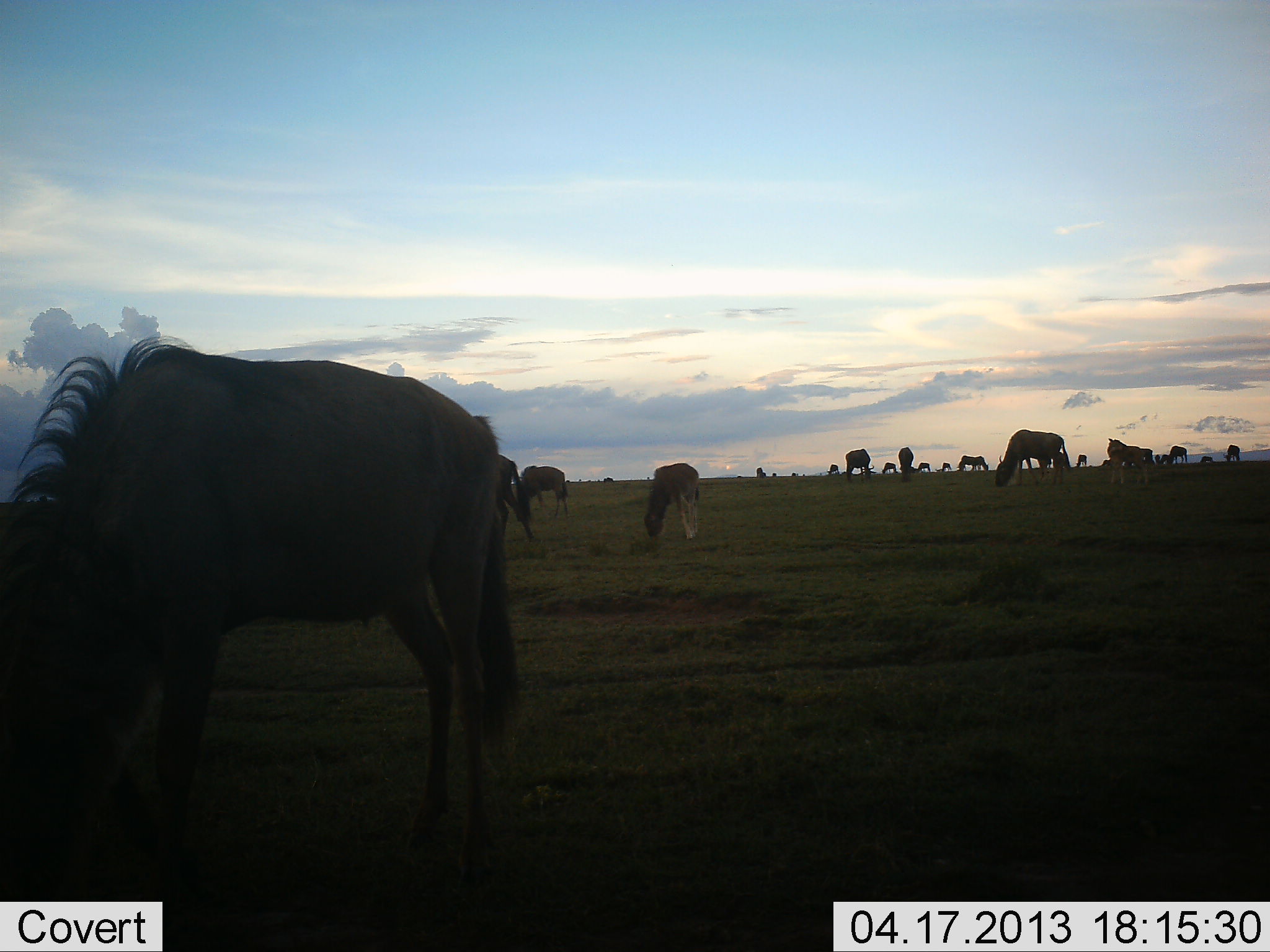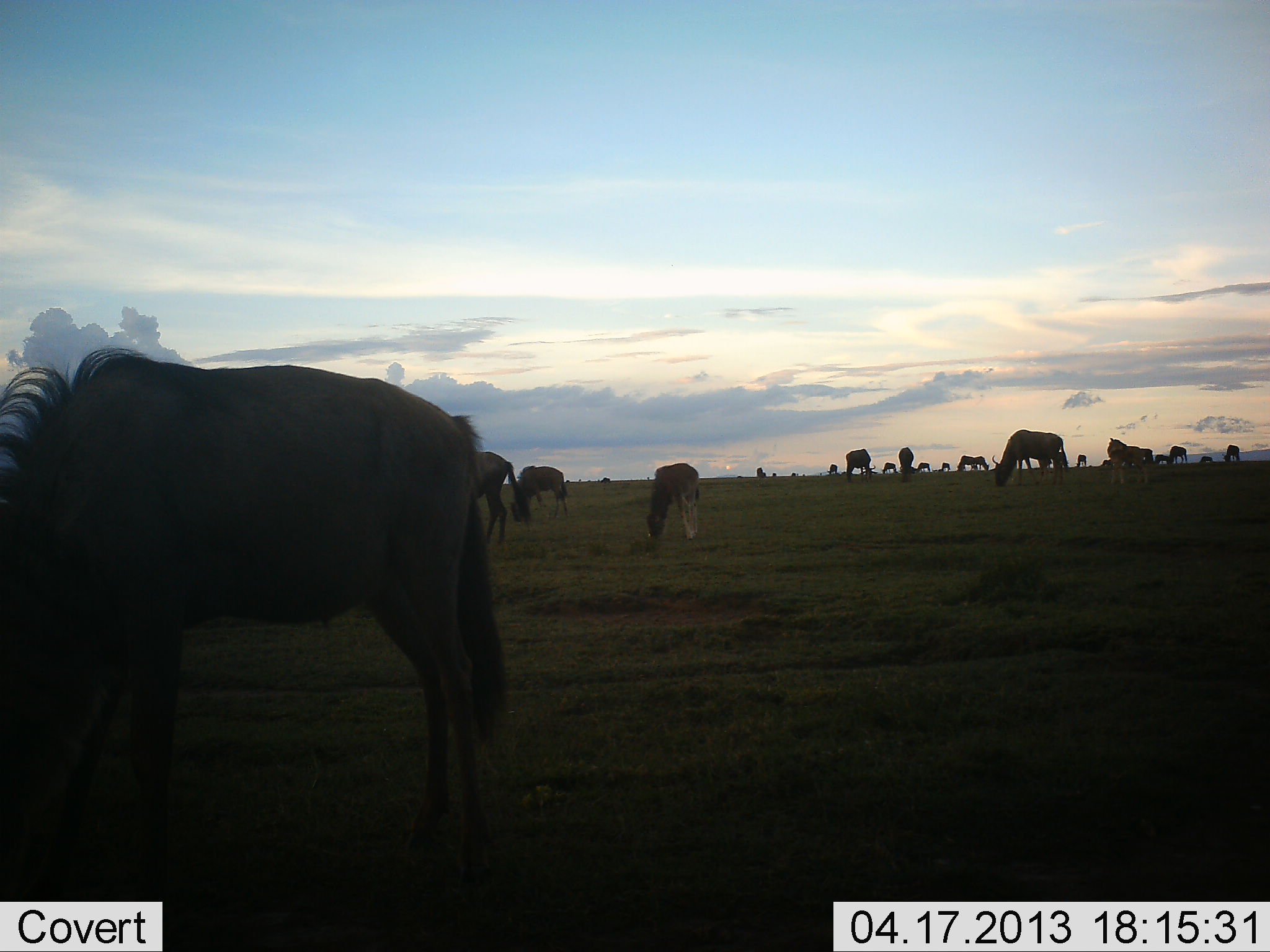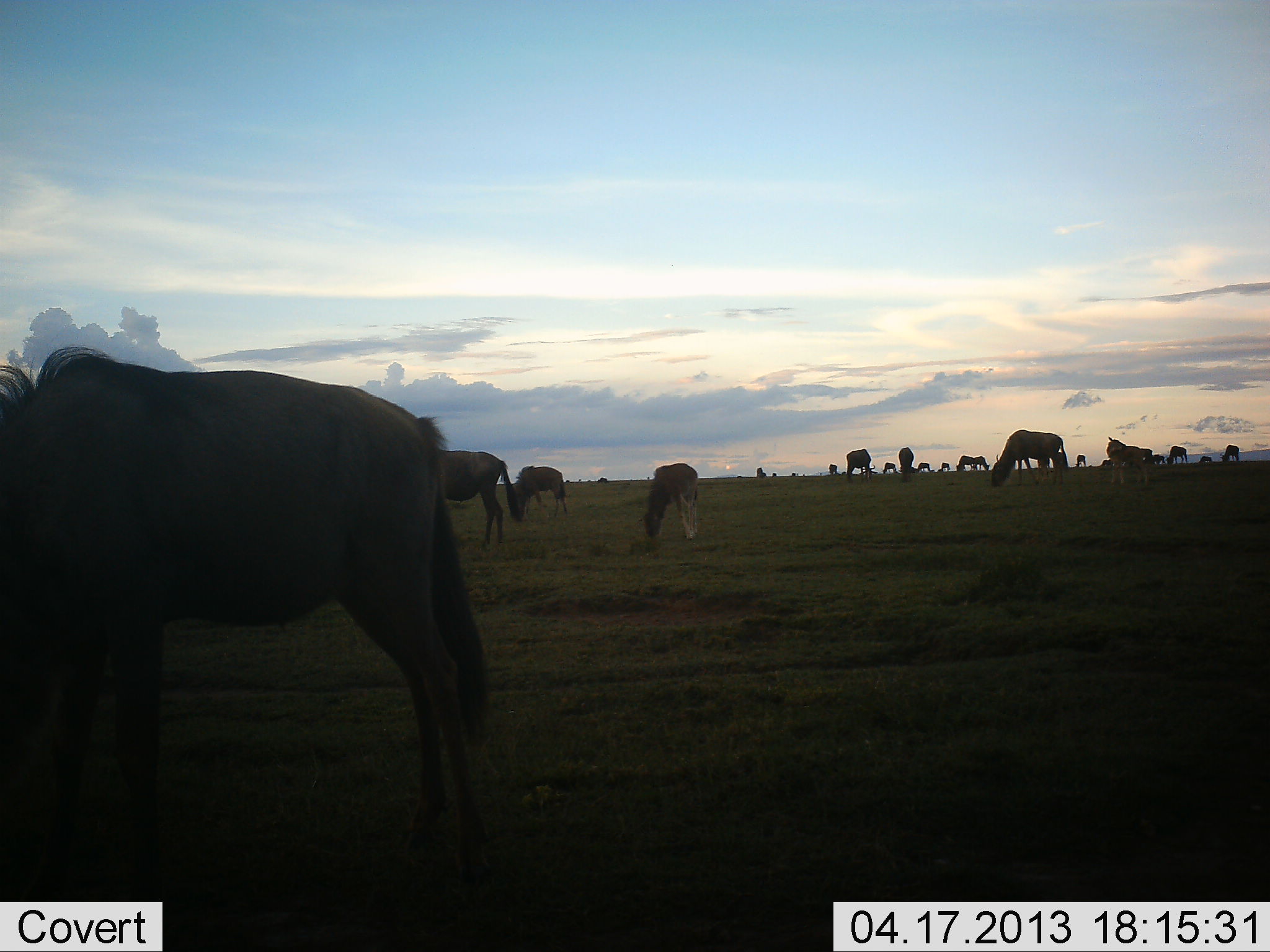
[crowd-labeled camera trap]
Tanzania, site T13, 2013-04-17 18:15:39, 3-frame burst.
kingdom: Animalia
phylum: Chordata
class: Mammalia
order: Artiodactyla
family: Bovidae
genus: Connochaetes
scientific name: Connochaetes taurinus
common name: blue wildebeest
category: wildebeest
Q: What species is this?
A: Wildebeest (blue wildebeest) (Connochaetes taurinus).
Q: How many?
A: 11-50.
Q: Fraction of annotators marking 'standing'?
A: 62%.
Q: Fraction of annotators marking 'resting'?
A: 3%.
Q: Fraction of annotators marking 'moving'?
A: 14%.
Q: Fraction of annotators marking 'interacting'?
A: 0%.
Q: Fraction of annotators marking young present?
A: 31%.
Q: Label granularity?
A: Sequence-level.